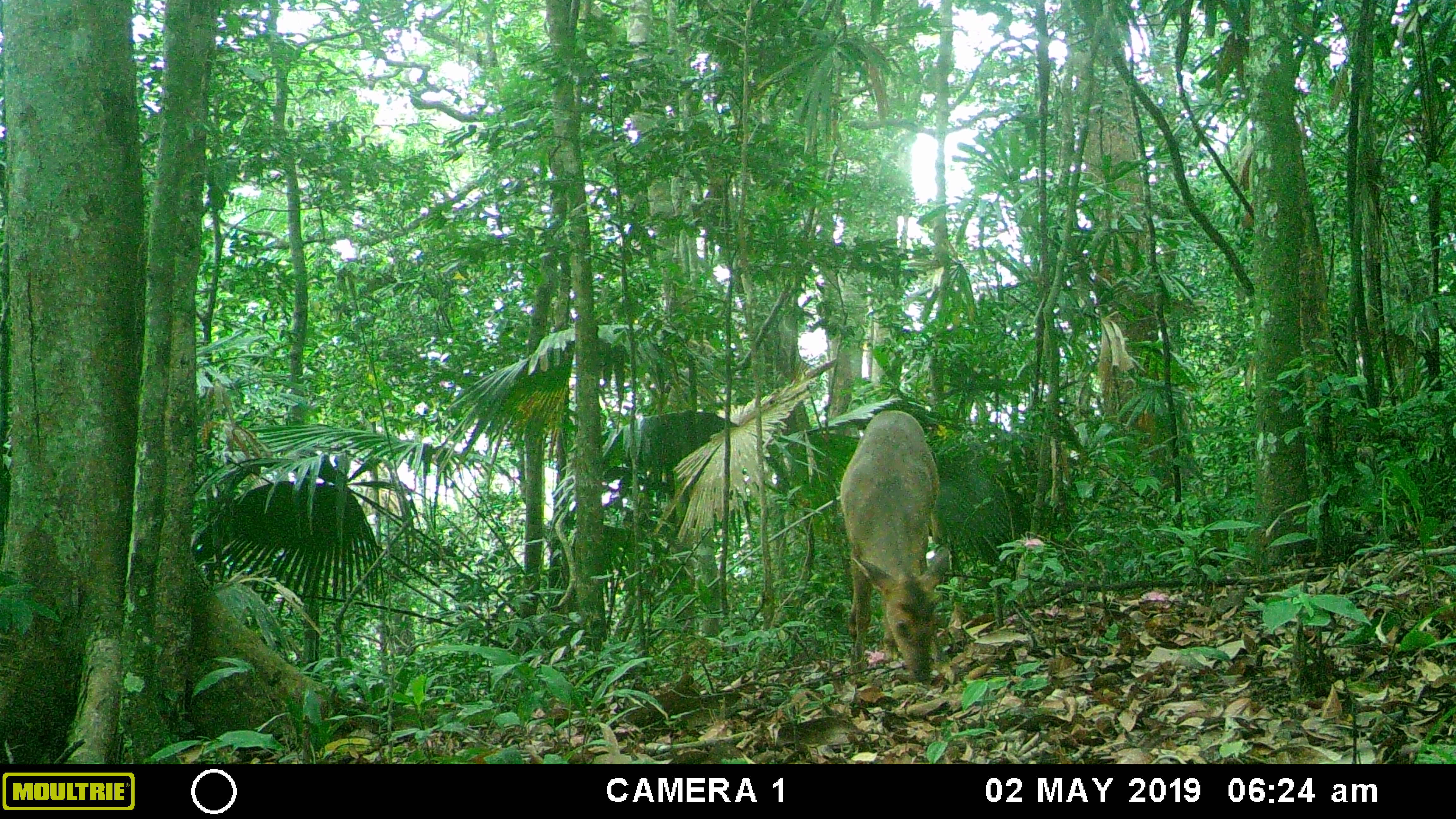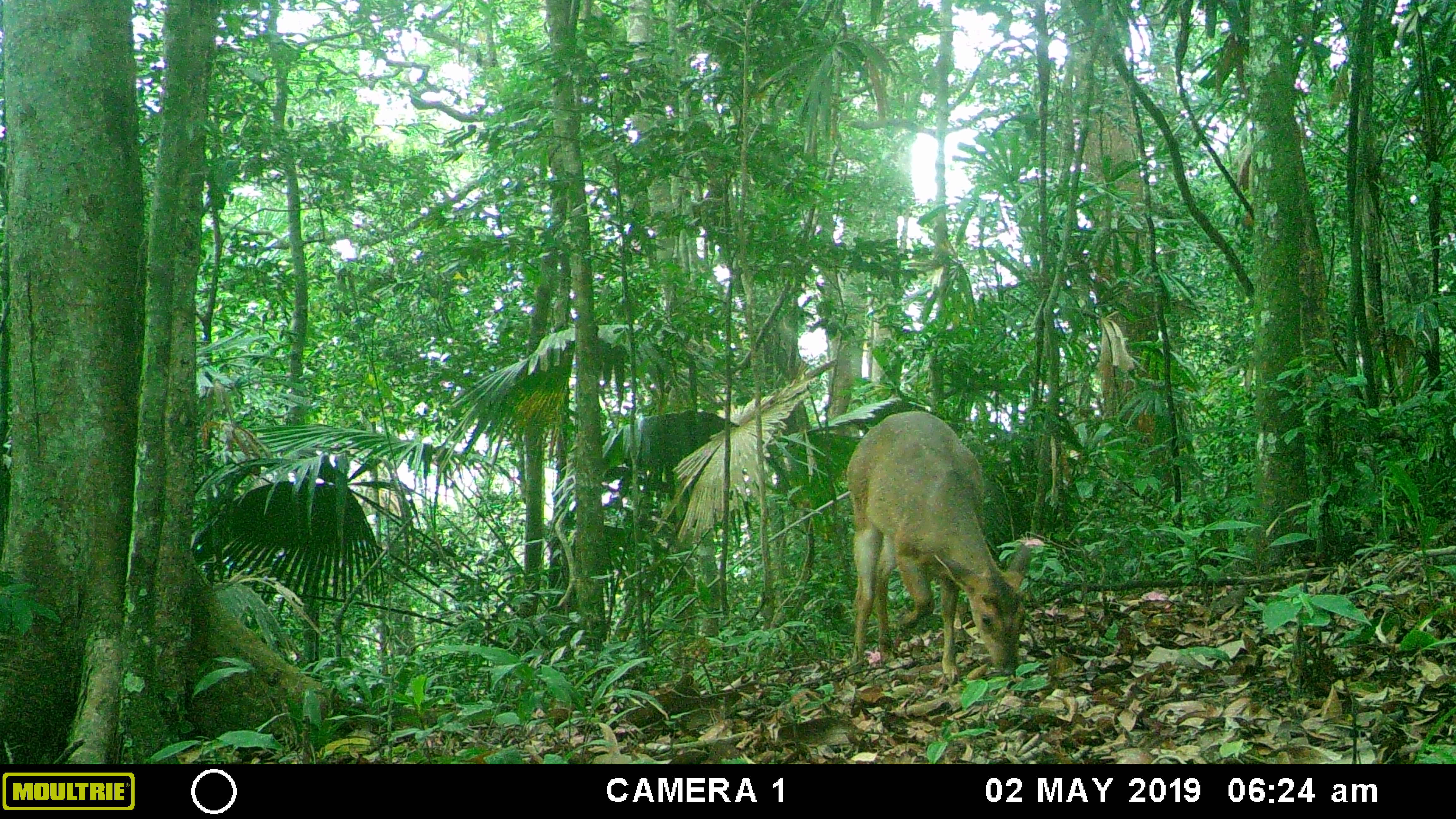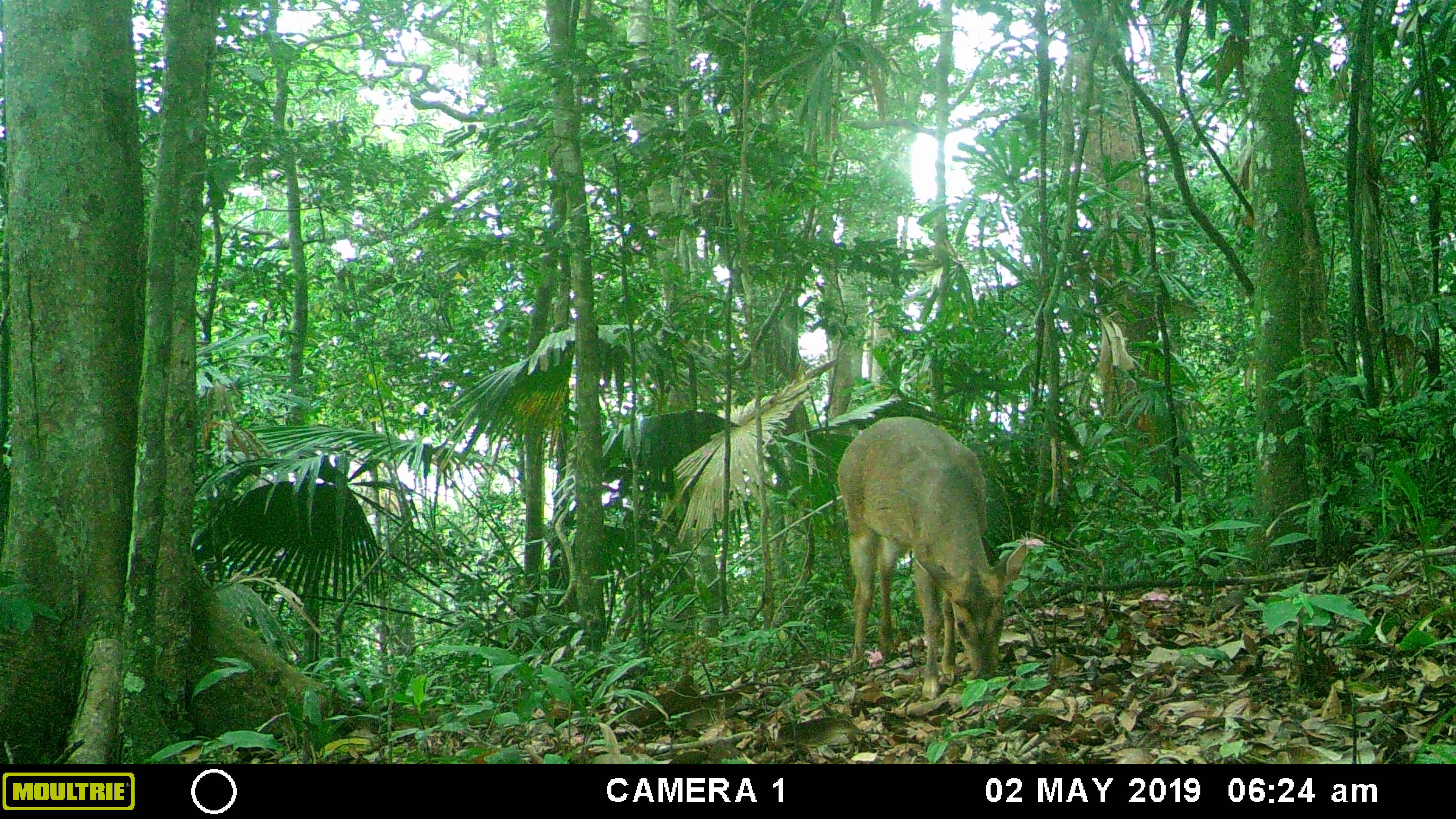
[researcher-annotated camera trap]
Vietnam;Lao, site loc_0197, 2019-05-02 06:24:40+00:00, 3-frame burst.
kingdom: Animalia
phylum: Chordata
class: Mammalia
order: Artiodactyla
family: Cervidae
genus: Muntiacus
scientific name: Muntiacus vuquangensis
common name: large-antlered muntjac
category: large antlered muntjac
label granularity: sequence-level